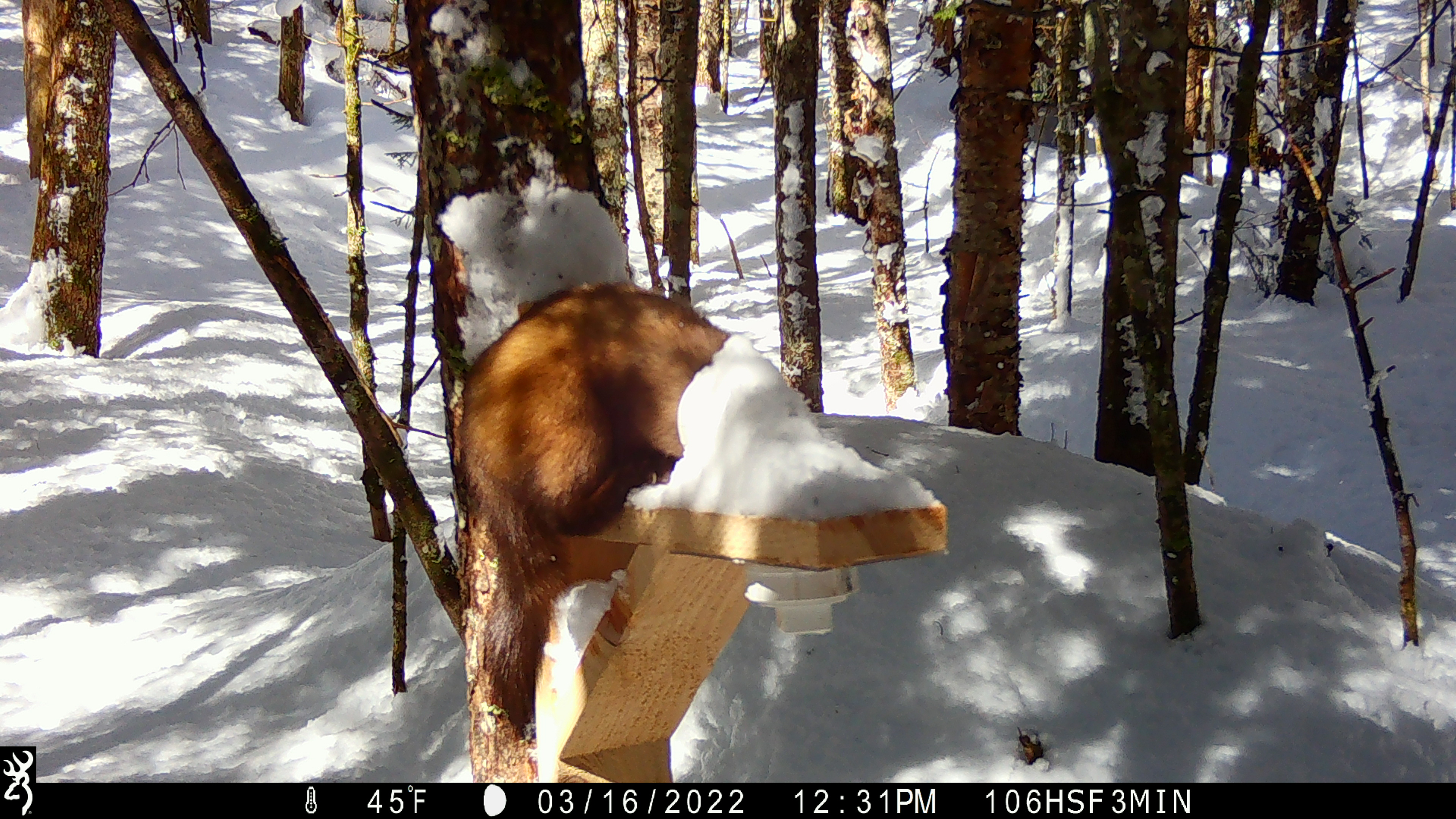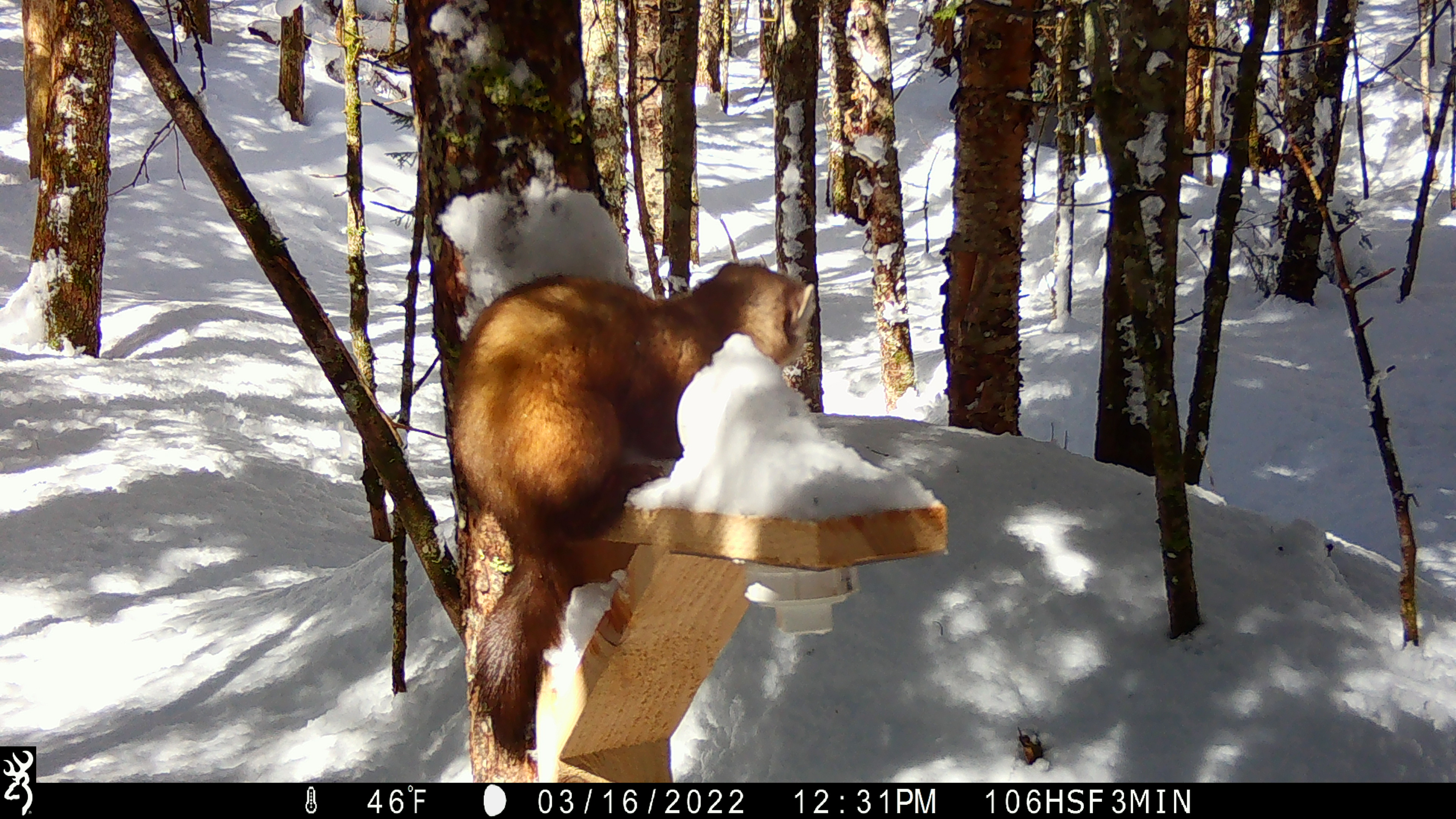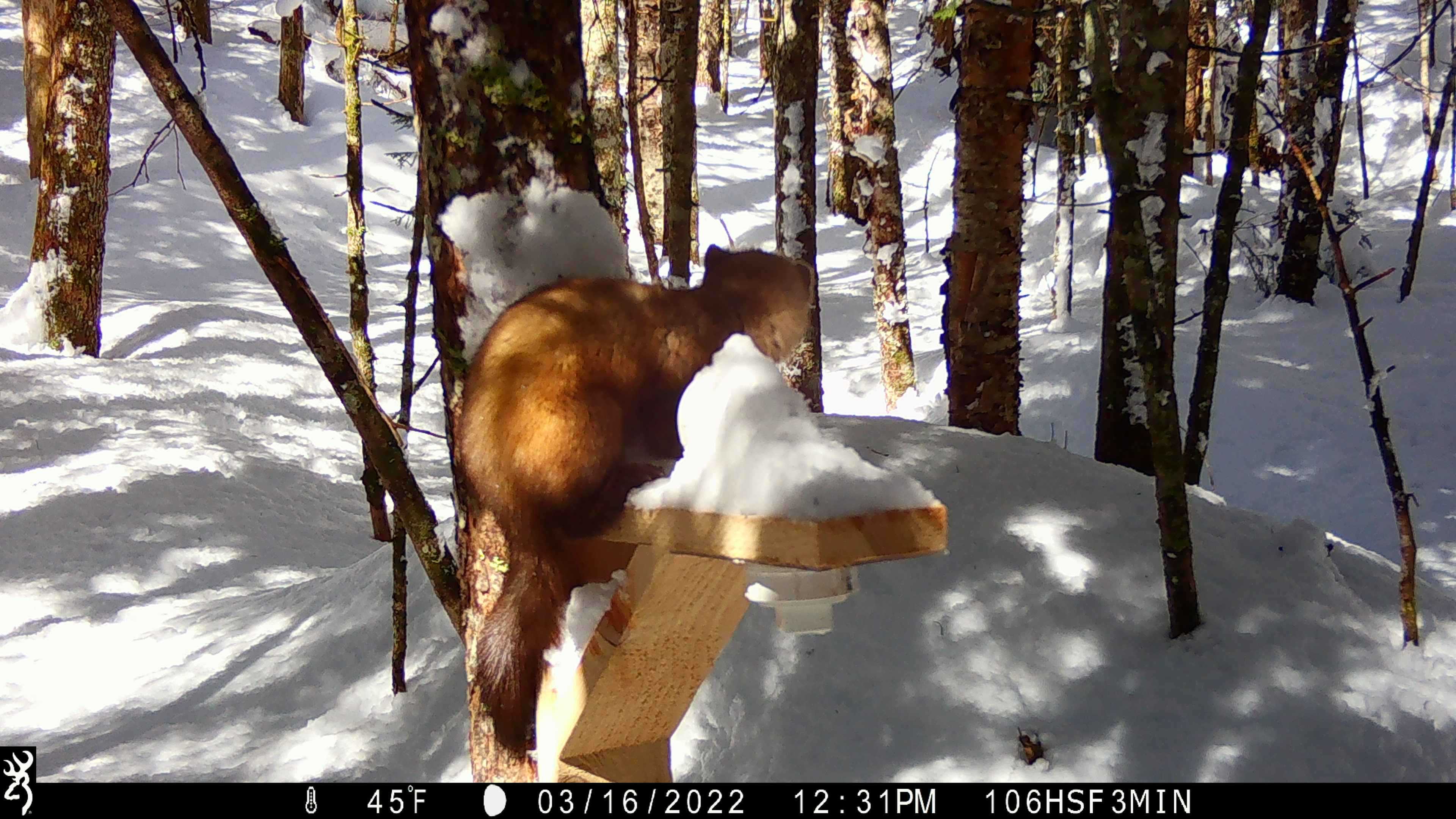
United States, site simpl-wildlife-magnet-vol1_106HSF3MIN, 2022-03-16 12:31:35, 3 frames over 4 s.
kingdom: Animalia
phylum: Chordata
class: Mammalia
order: Carnivora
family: Mustelidae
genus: Martes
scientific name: Martes americana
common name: american marten